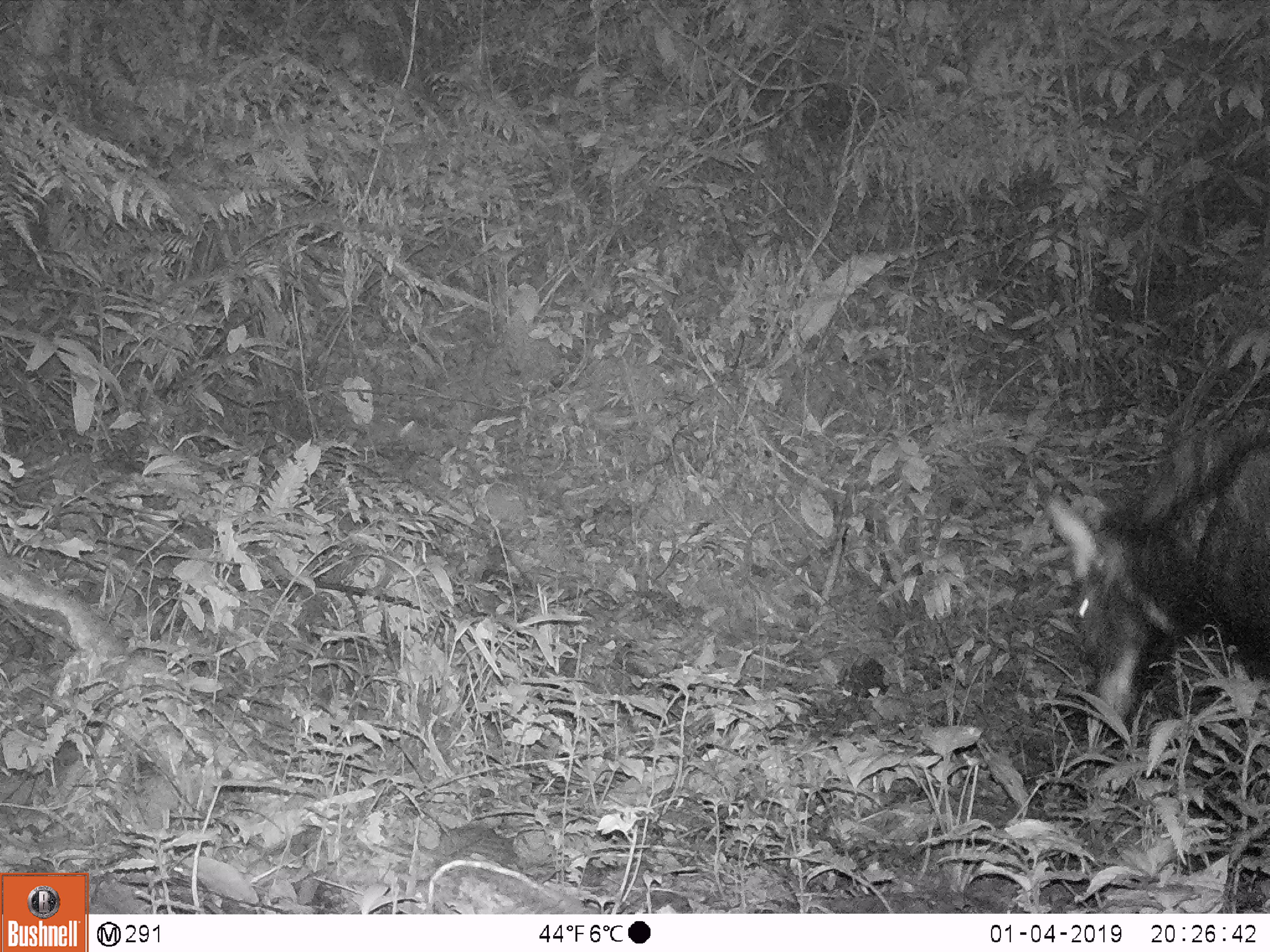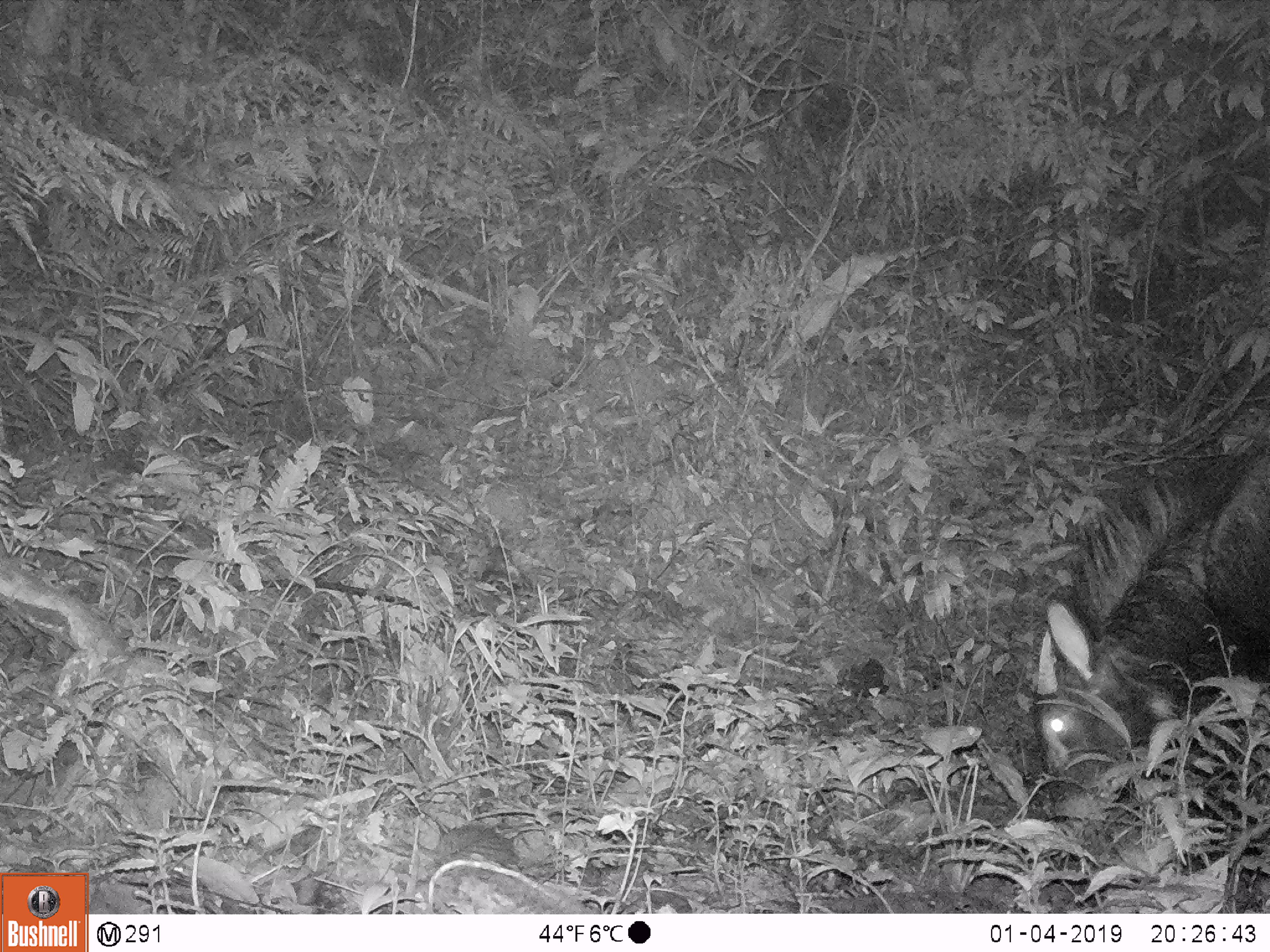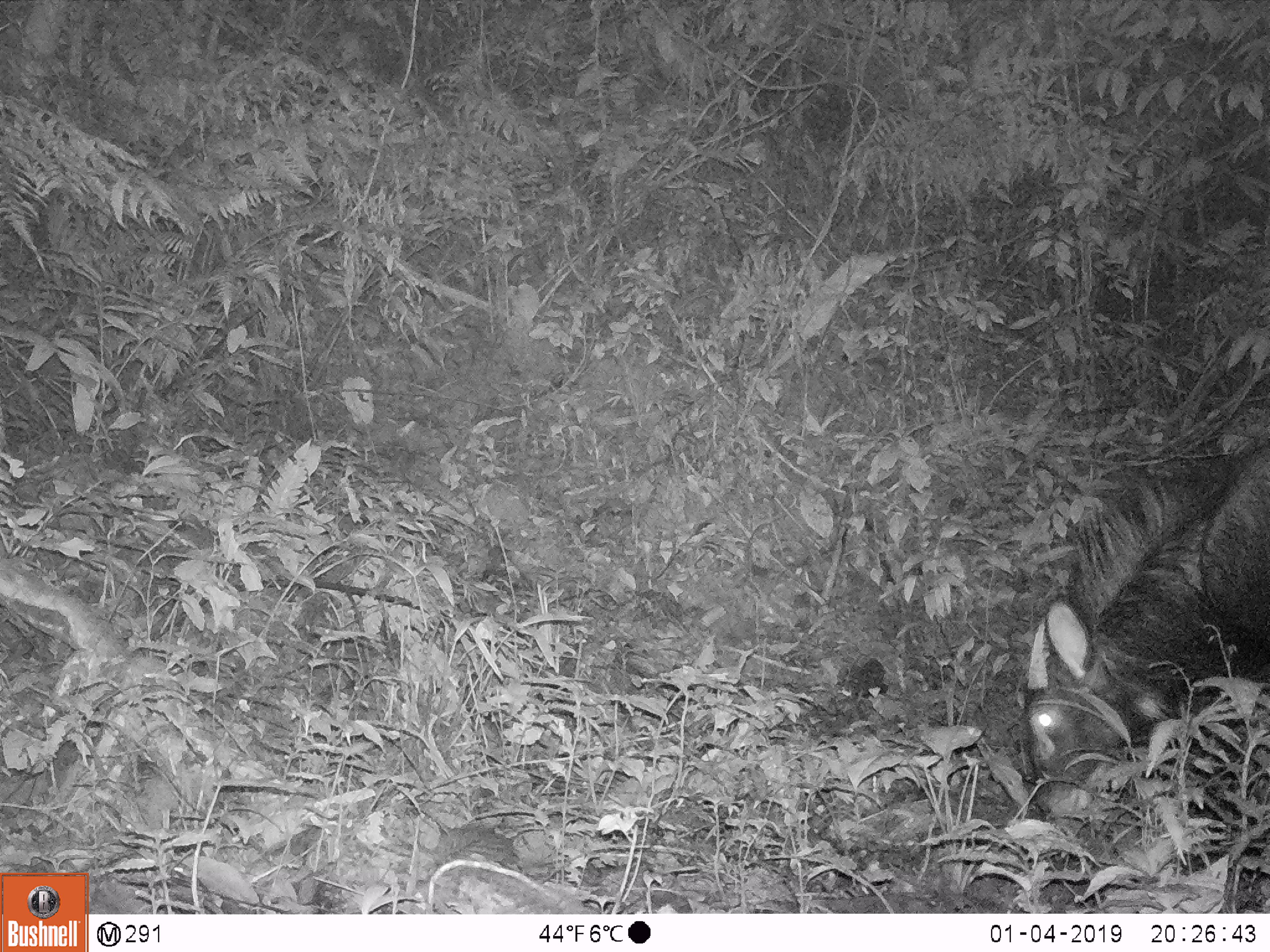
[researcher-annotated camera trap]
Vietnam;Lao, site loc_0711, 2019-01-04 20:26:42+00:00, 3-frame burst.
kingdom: Animalia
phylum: Chordata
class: Mammalia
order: Artiodactyla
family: Bovidae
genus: Capricornis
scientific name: Capricornis sumatraensis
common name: chinese serow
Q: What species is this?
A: Chinese serow (Capricornis sumatraensis).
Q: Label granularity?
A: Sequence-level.